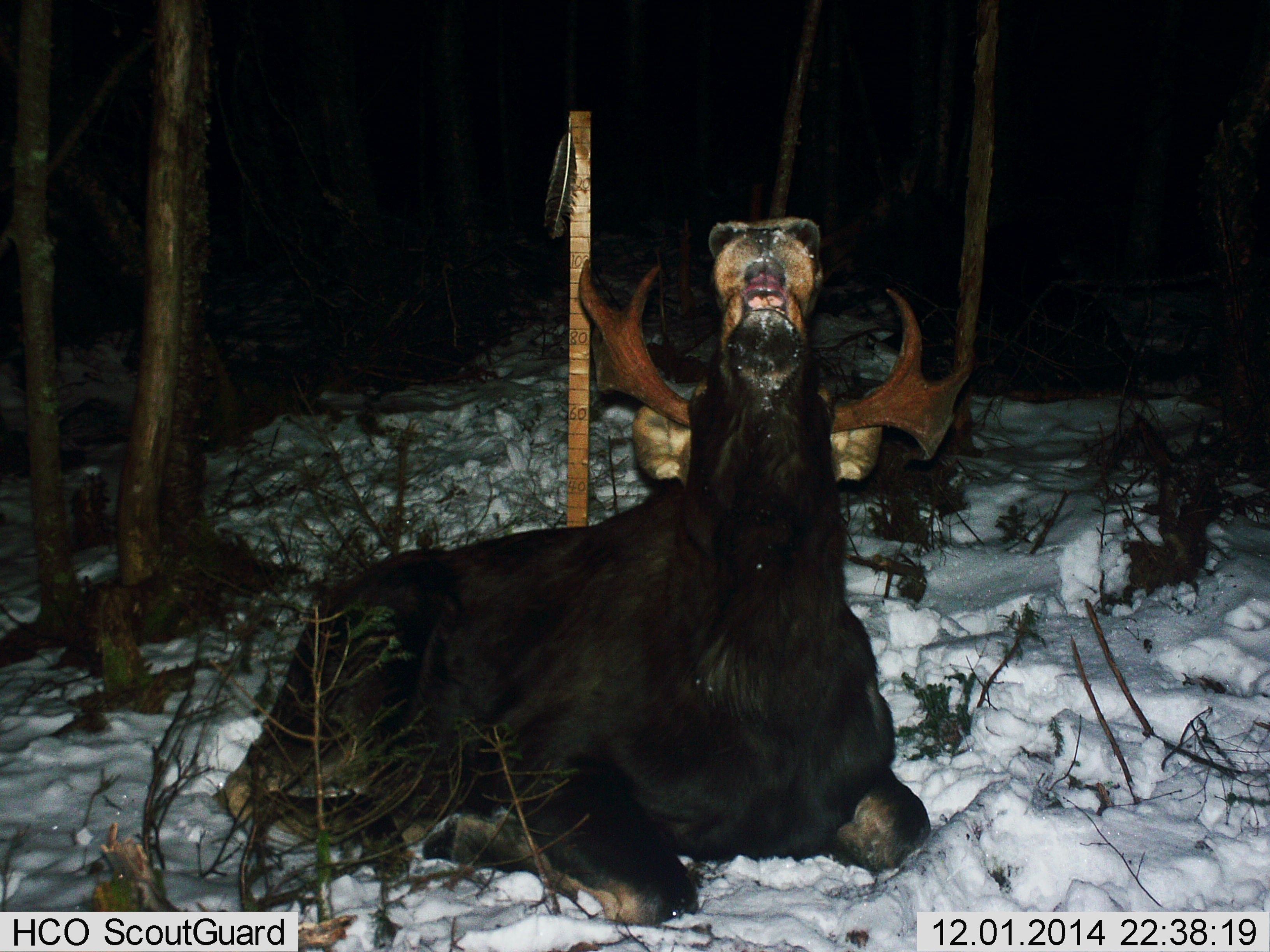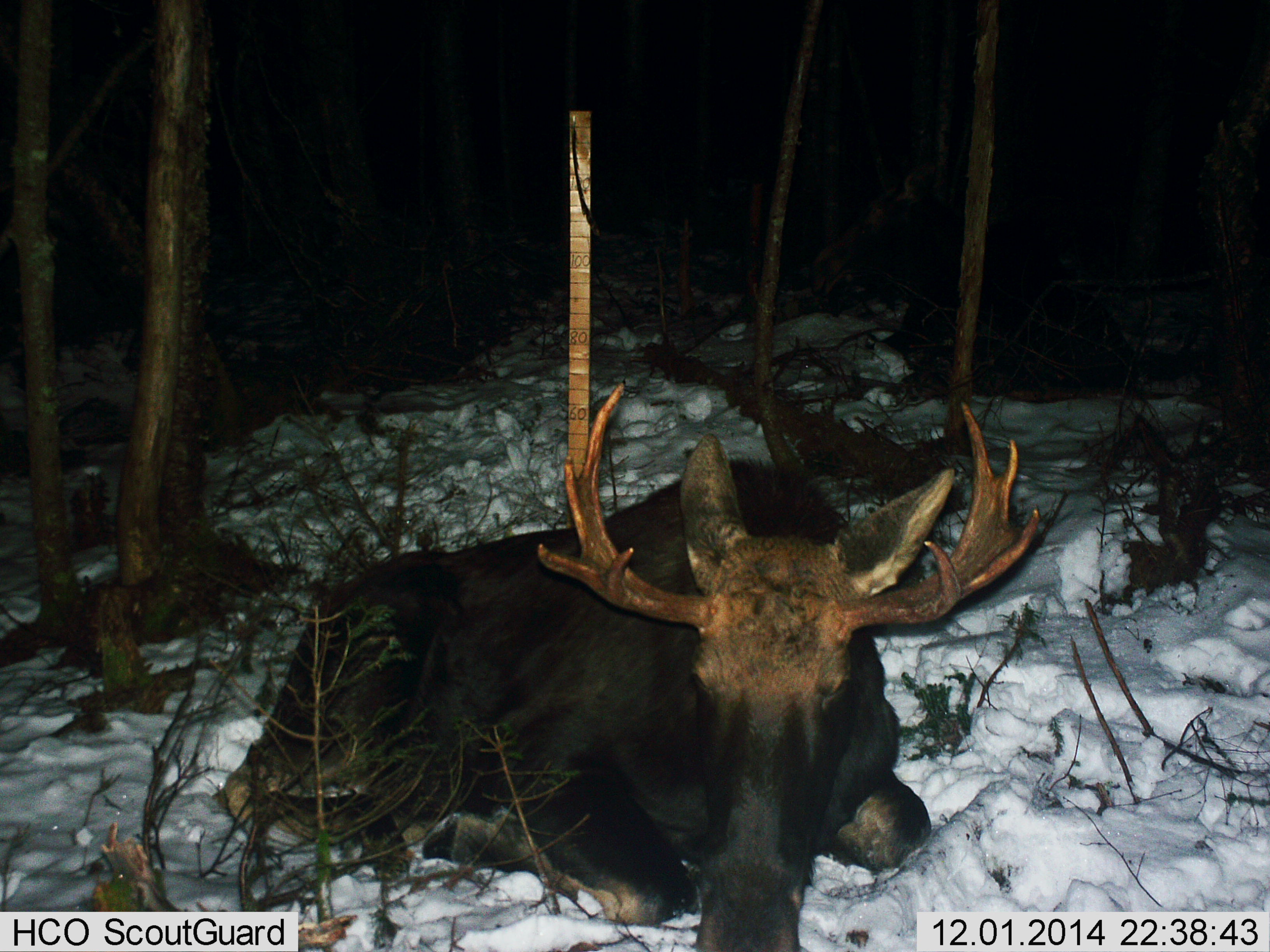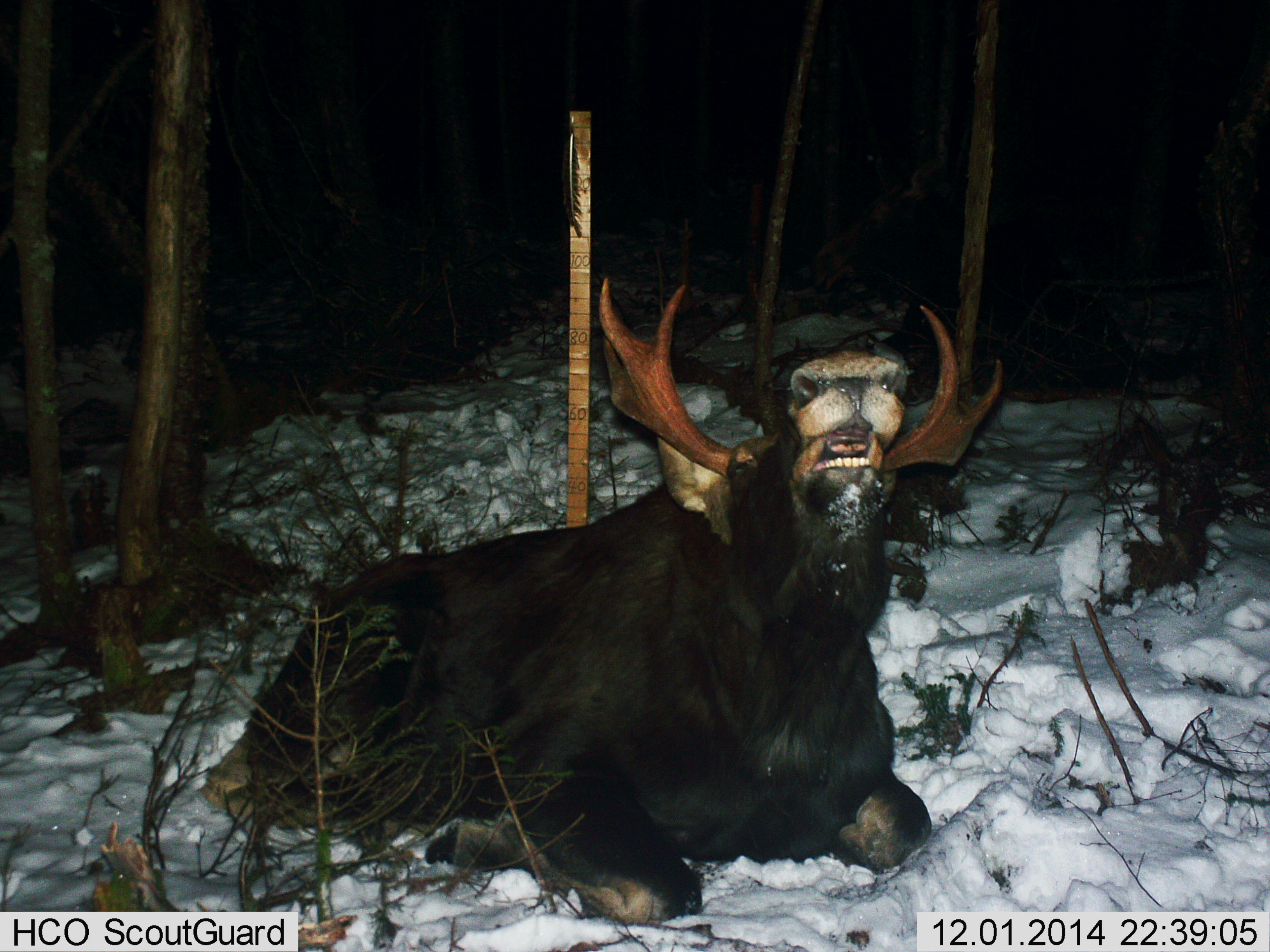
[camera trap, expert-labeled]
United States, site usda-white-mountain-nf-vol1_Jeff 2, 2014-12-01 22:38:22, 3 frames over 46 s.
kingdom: Animalia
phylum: Chordata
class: Mammalia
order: Artiodactyla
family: Cervidae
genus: Alces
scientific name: Alces alces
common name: moose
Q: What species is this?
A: Moose (Alces alces).